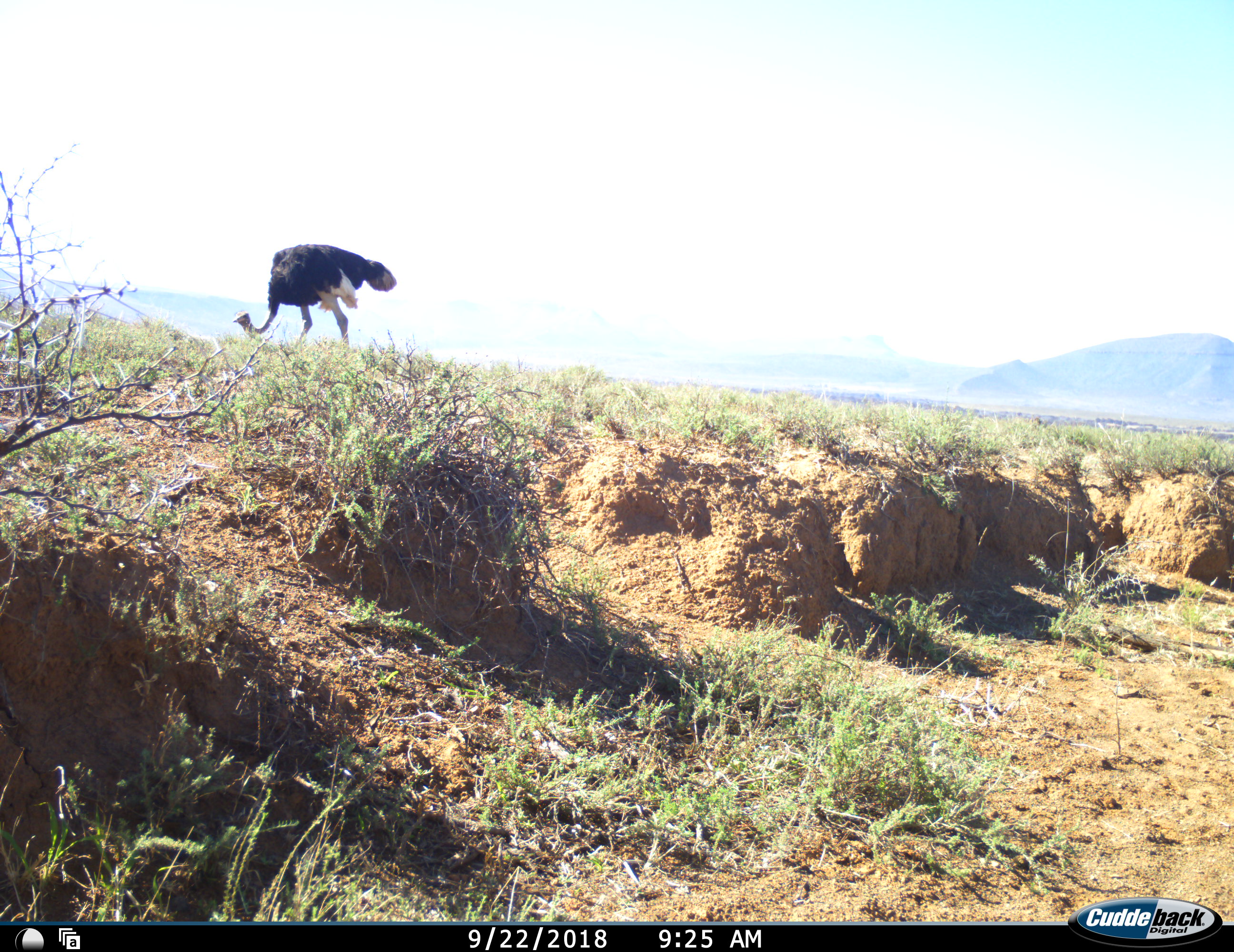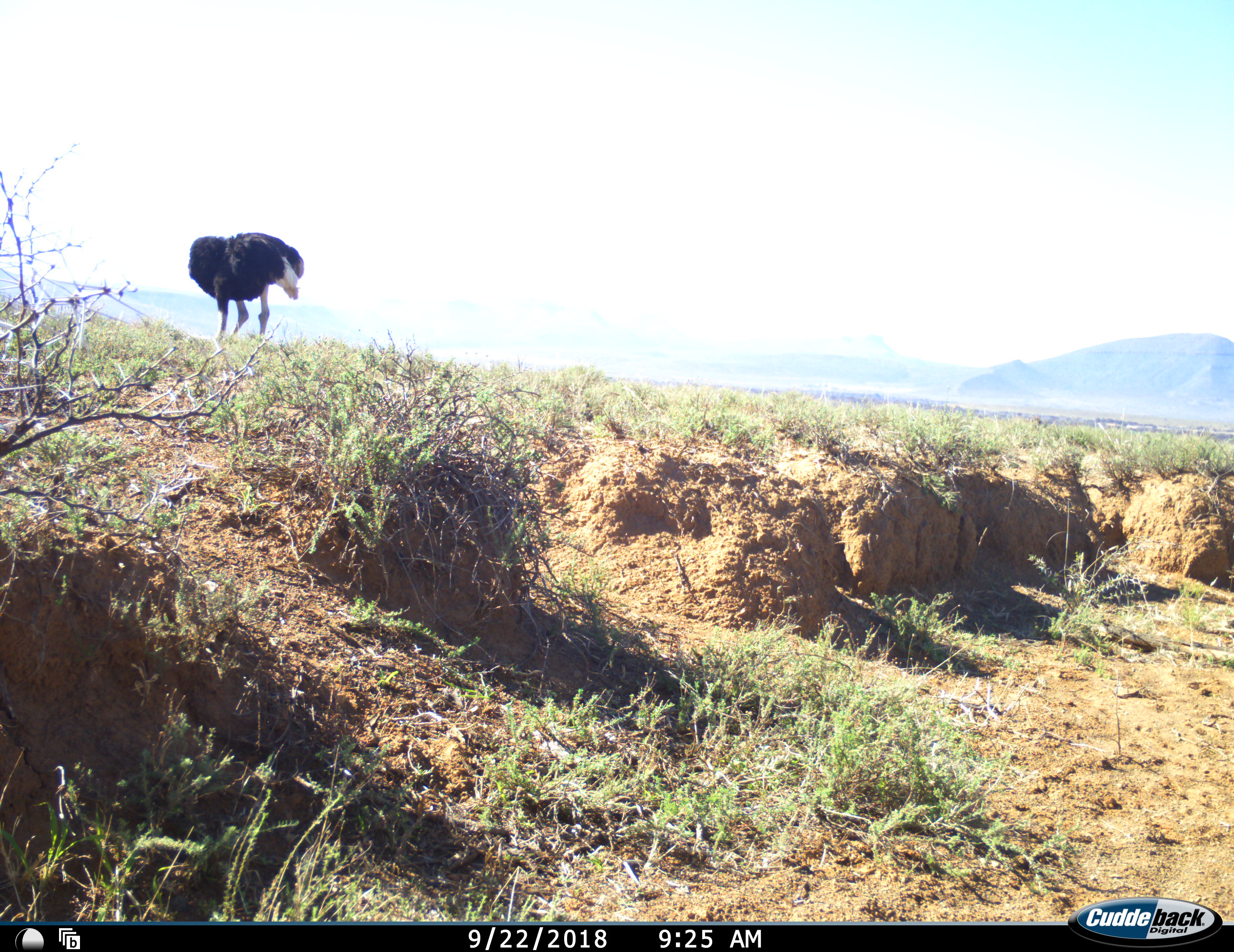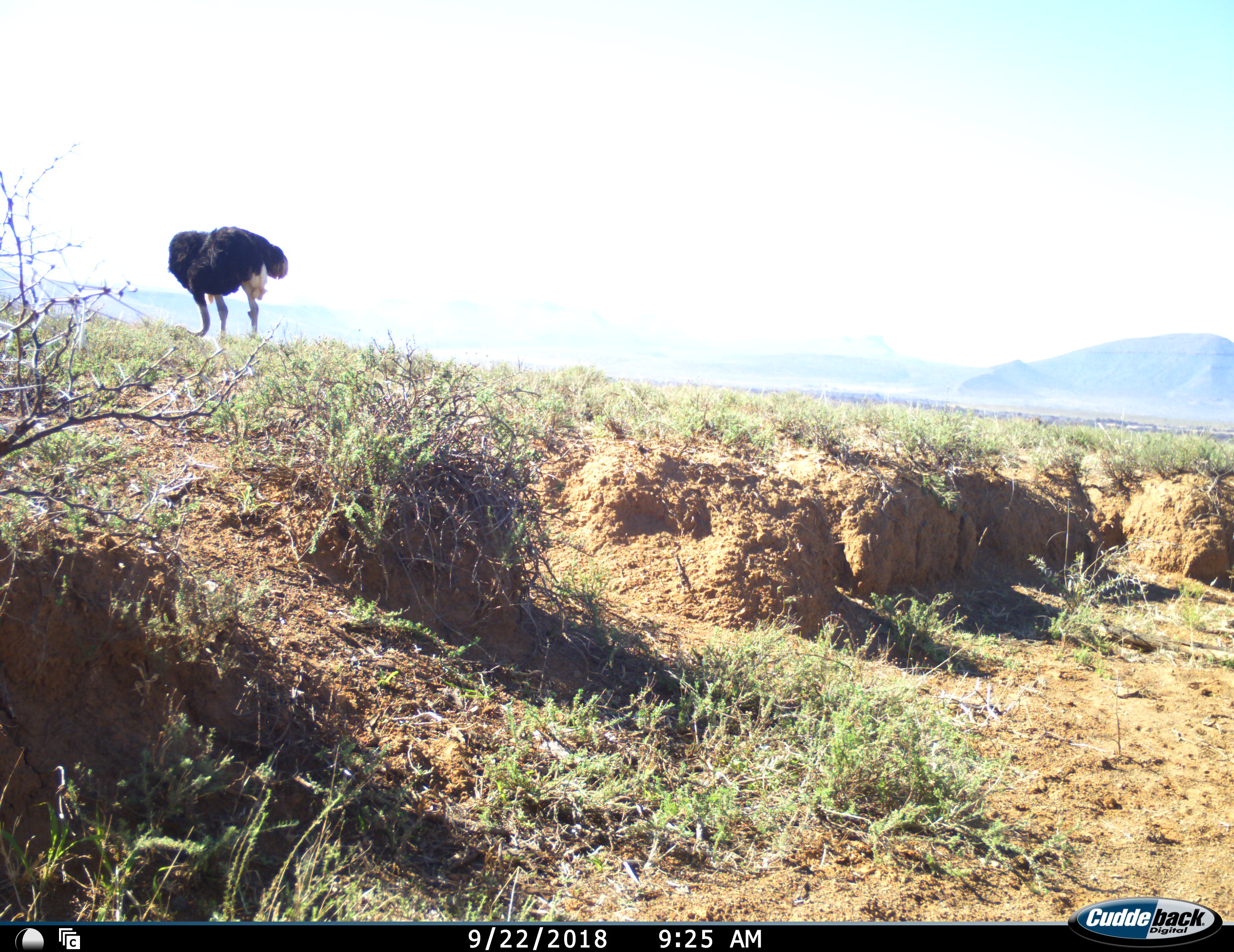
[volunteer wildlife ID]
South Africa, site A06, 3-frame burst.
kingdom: Animalia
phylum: Chordata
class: Aves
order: Struthioniformes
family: Struthionidae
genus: Struthio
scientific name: Struthio camelus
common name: ostrich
Ostrich (Struthio camelus), count 1. Behavior (volunteer vote fractions): standing 10%, resting 0%, moving 60%, interacting 0%. Young present (vote fraction): 0%. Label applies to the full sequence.